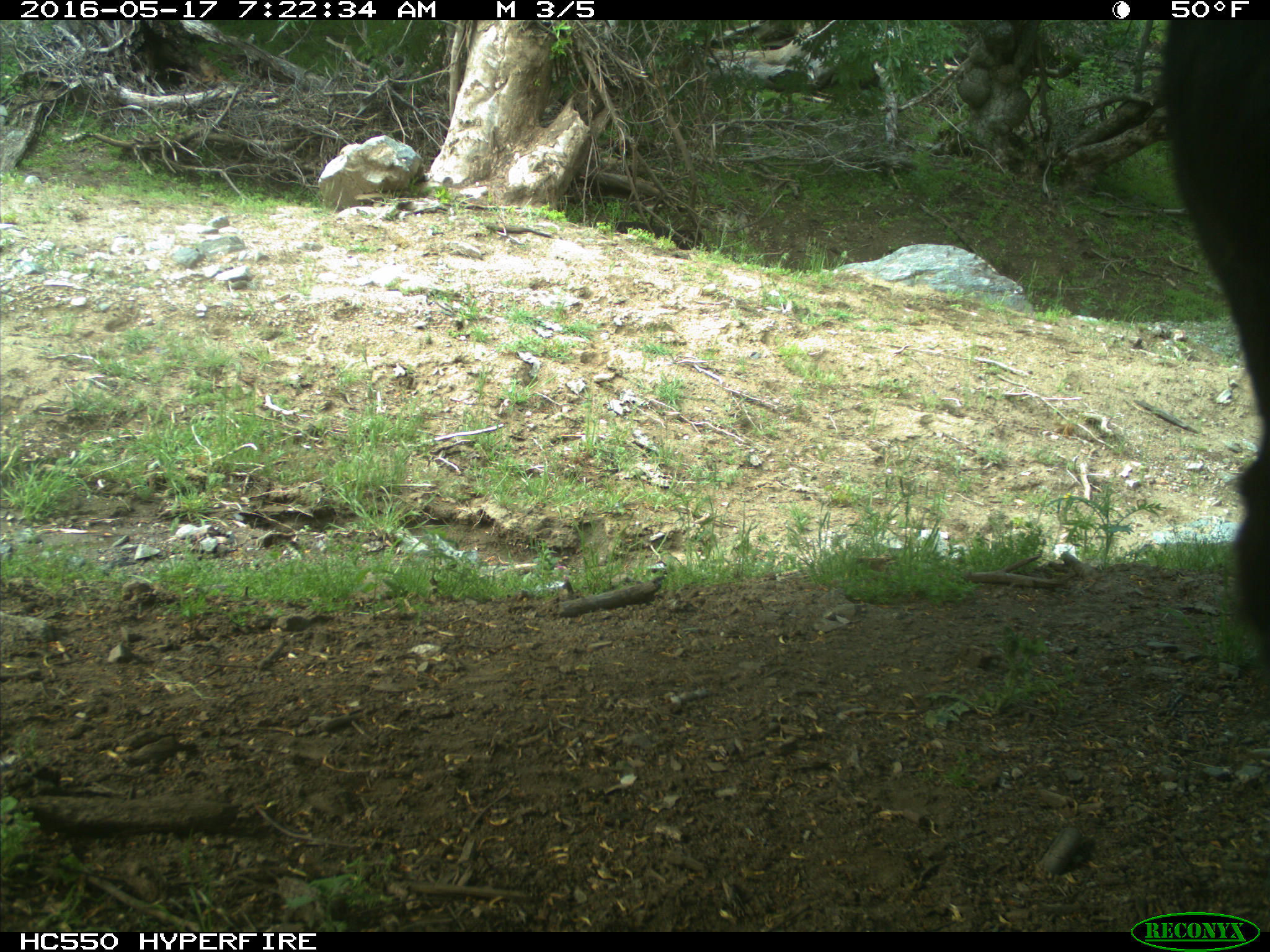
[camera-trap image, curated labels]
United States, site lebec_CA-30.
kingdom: Animalia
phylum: Chordata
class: Mammalia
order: Artiodactyla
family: Bovidae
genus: Bos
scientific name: Bos taurus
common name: domestic cow